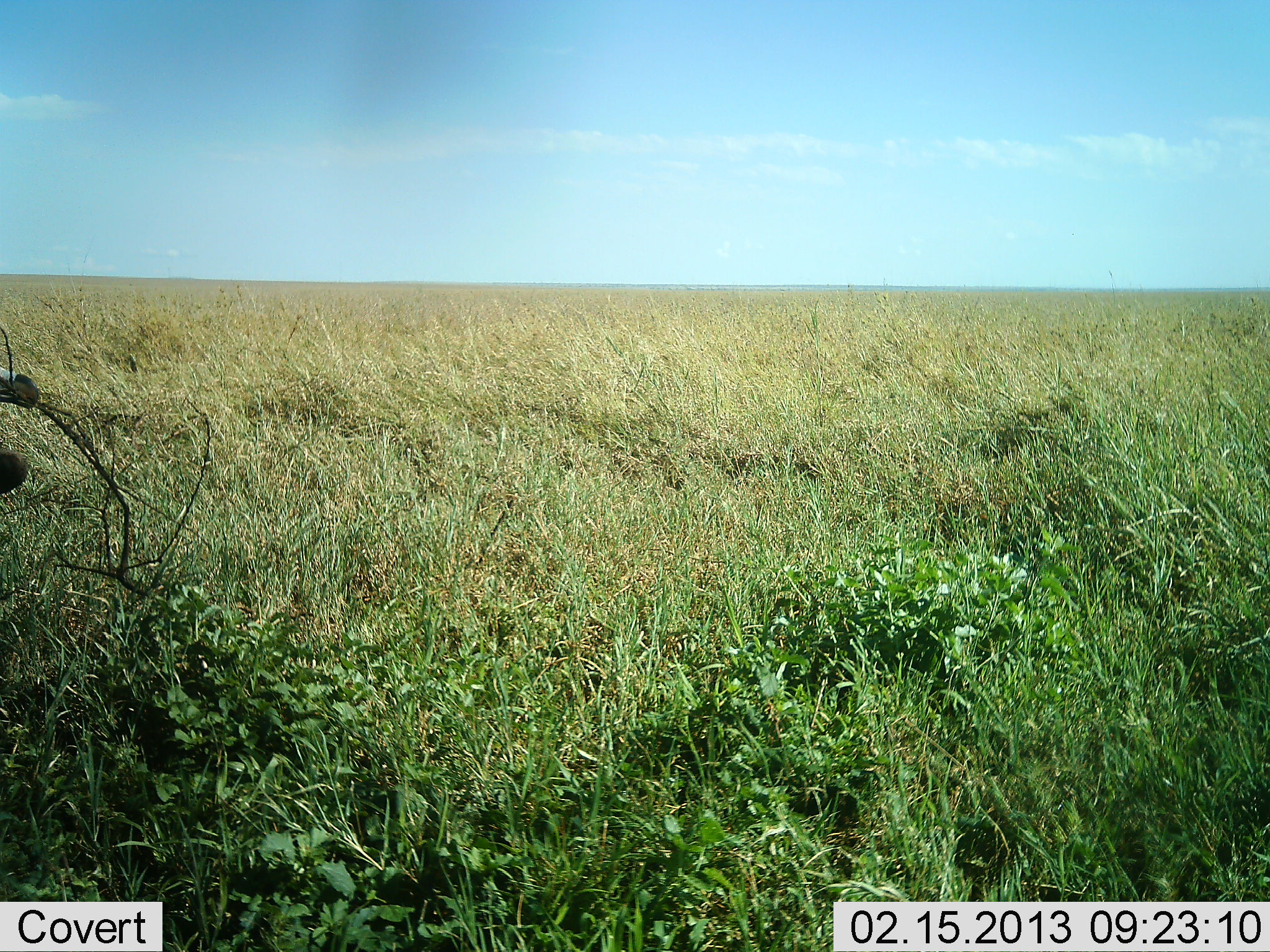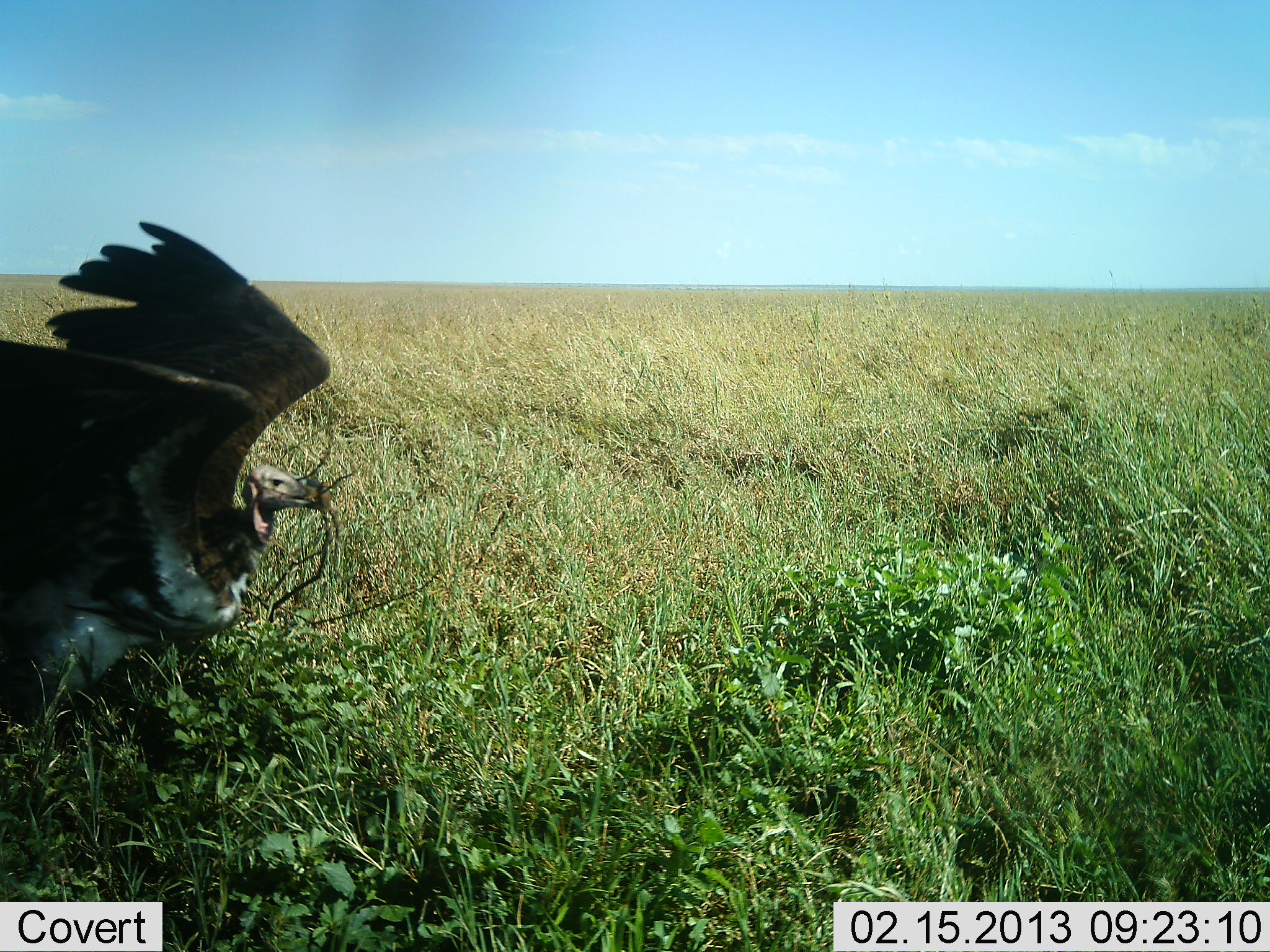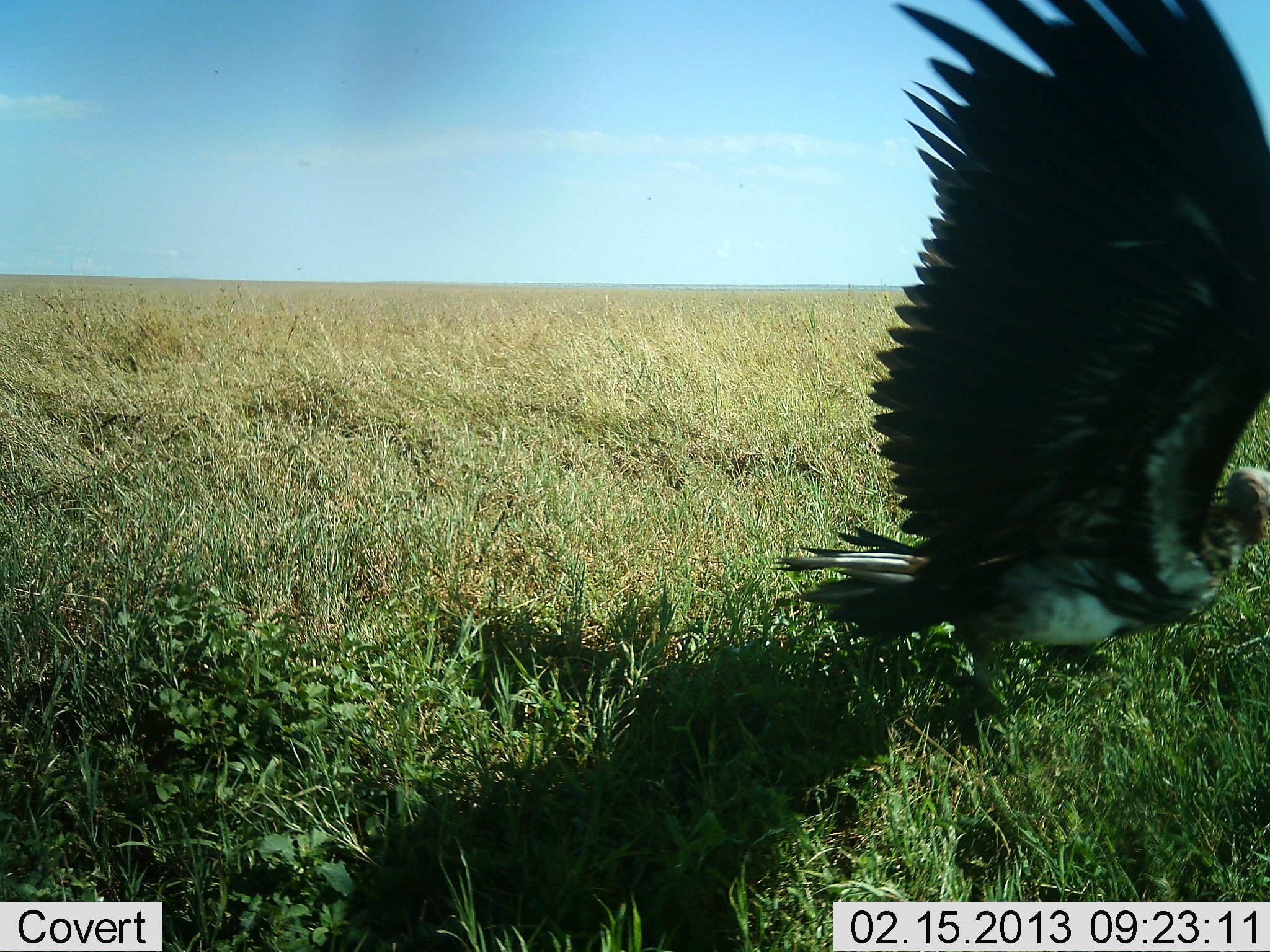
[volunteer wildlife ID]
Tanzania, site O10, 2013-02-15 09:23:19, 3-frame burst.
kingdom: Animalia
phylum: Chordata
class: Aves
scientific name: Aves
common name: bird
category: otherbird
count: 1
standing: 7%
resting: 3%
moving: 85%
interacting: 0%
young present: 0%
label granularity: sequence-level